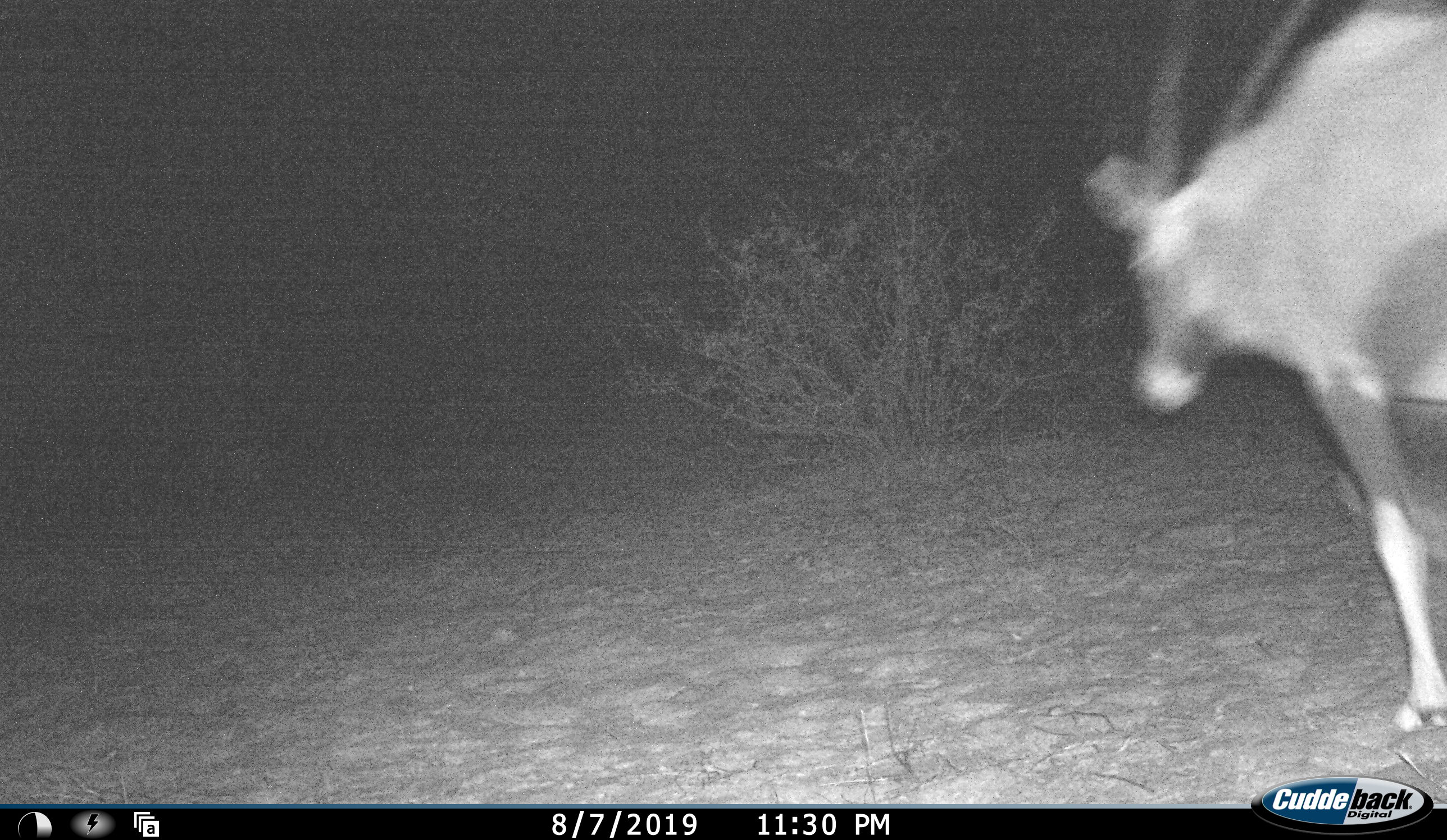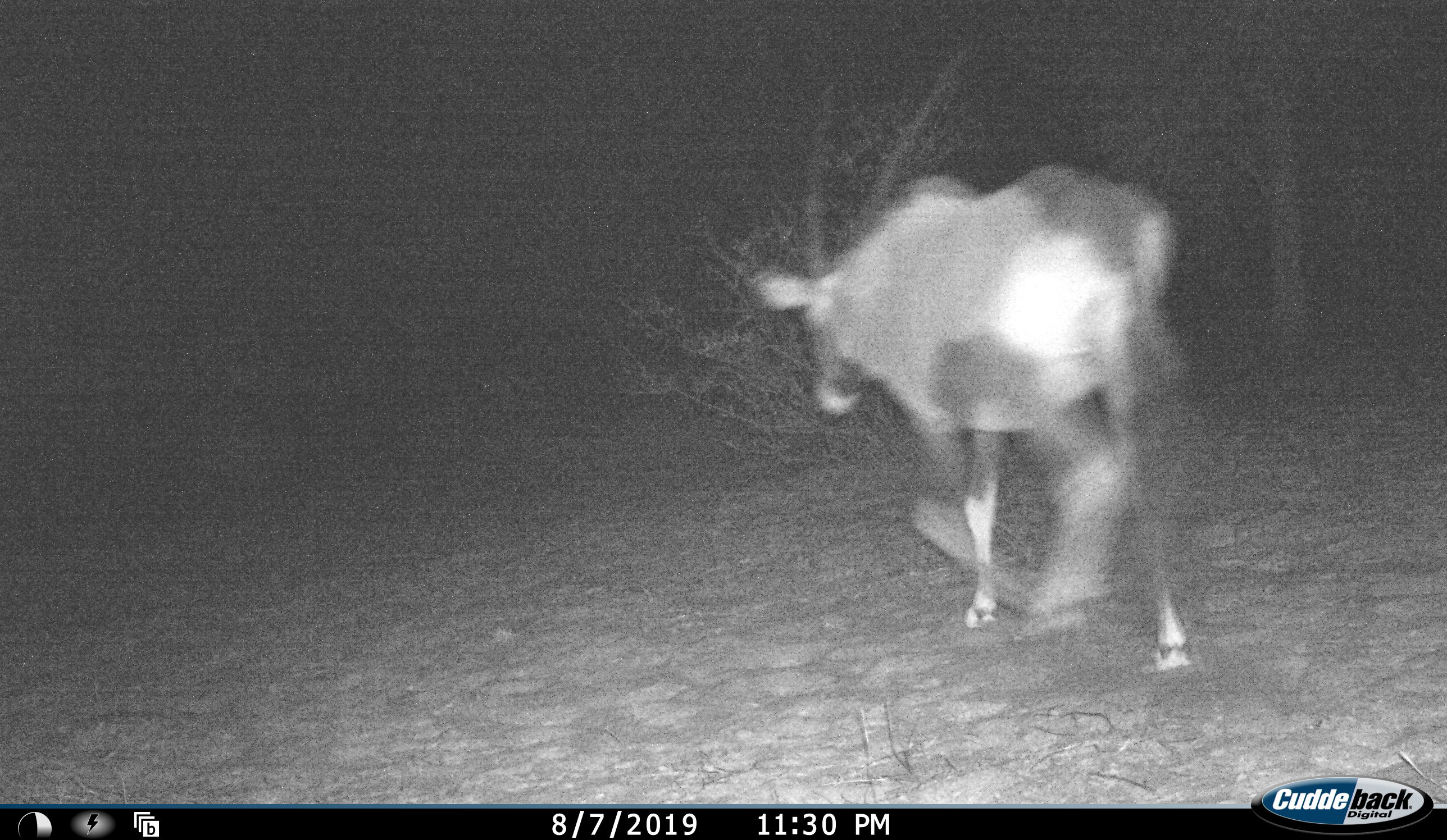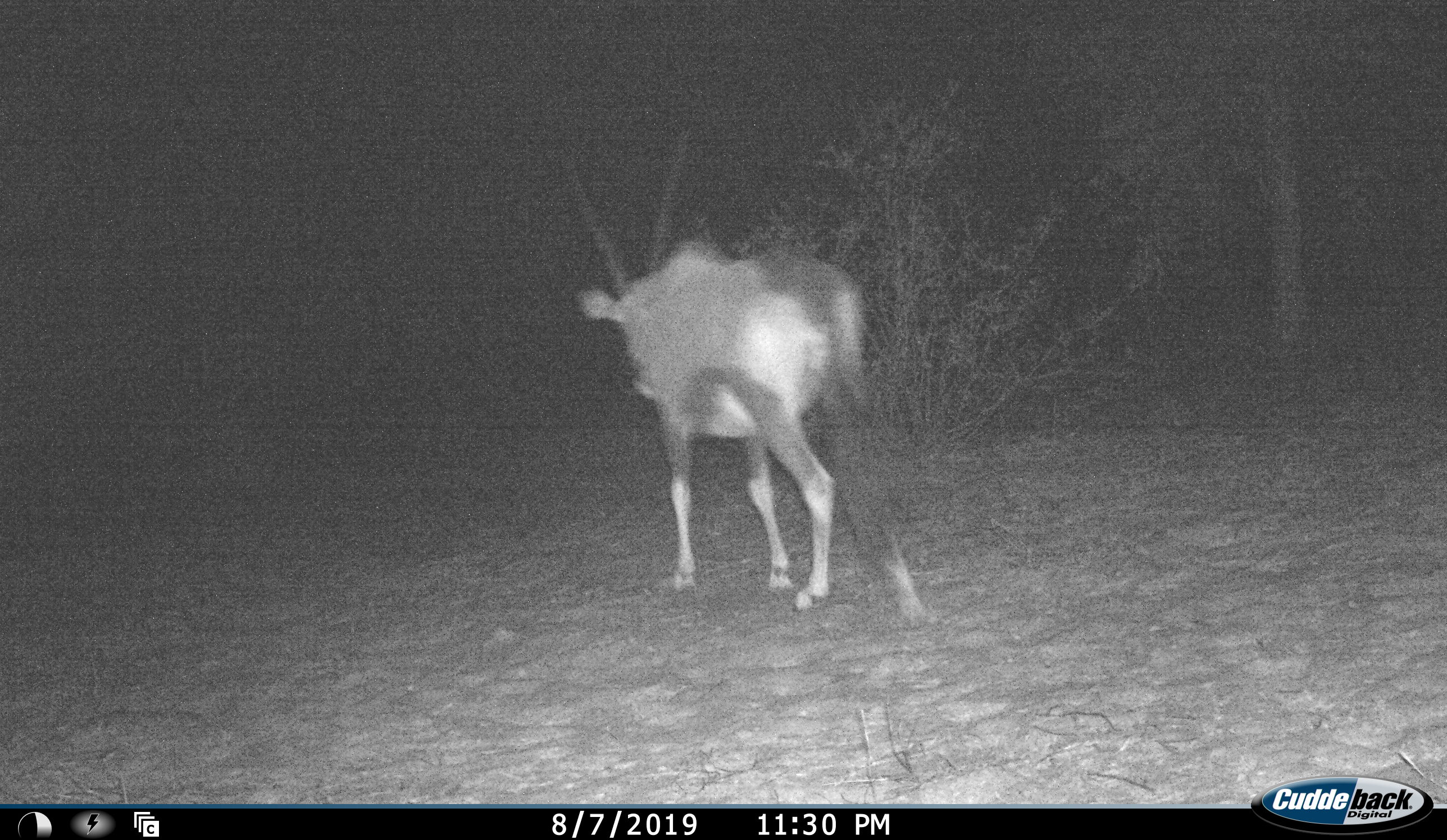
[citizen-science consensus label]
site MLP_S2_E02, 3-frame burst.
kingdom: Animalia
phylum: Chordata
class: Mammalia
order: Artiodactyla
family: Bovidae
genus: Oryx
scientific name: Oryx gazella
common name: gemsbok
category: oryx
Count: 1.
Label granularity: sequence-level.